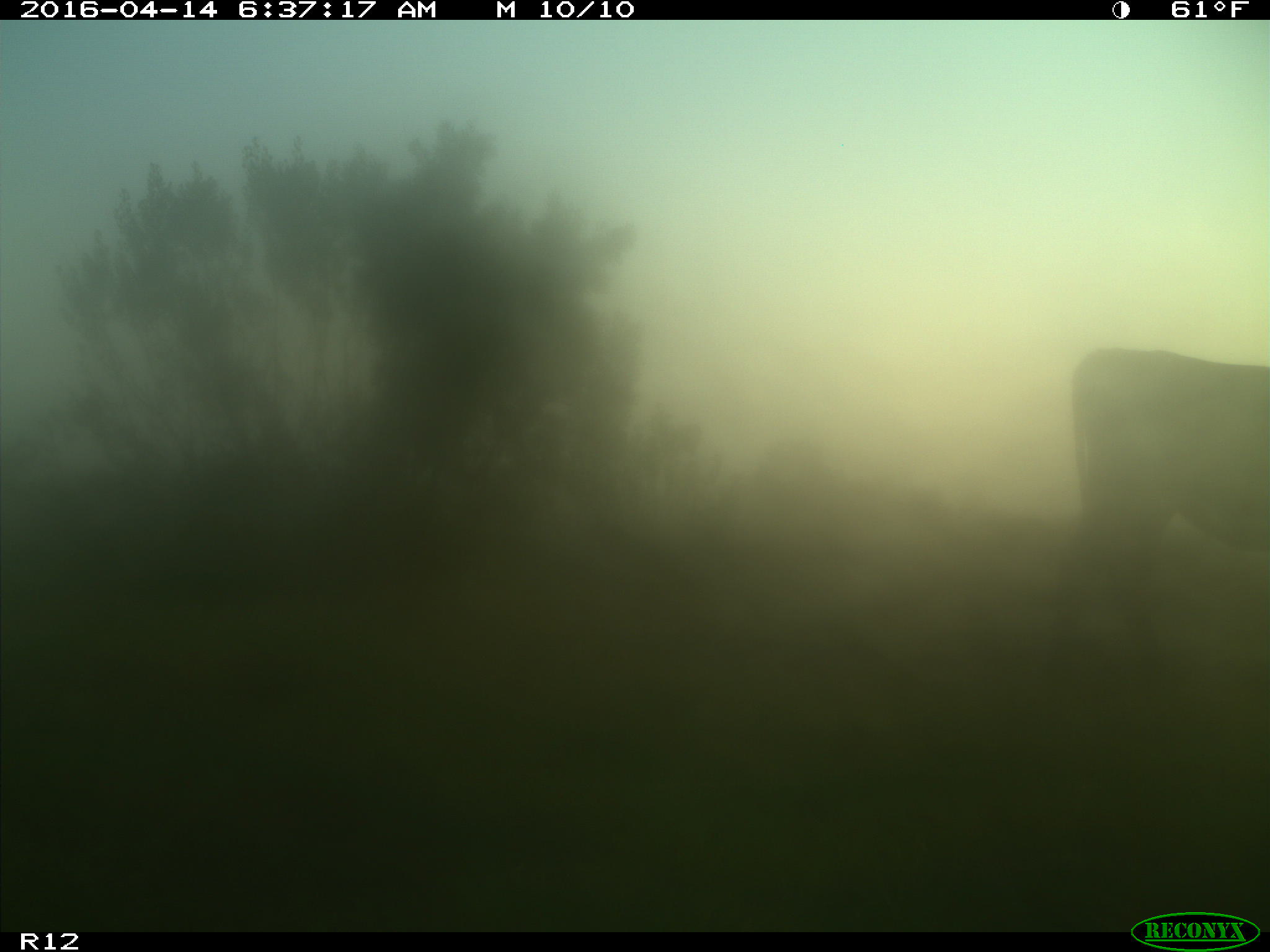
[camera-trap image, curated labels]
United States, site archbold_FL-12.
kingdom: Animalia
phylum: Chordata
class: Mammalia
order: Artiodactyla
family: Bovidae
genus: Bos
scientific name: Bos taurus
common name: domestic cow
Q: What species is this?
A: Bos taurus (domestic cow).